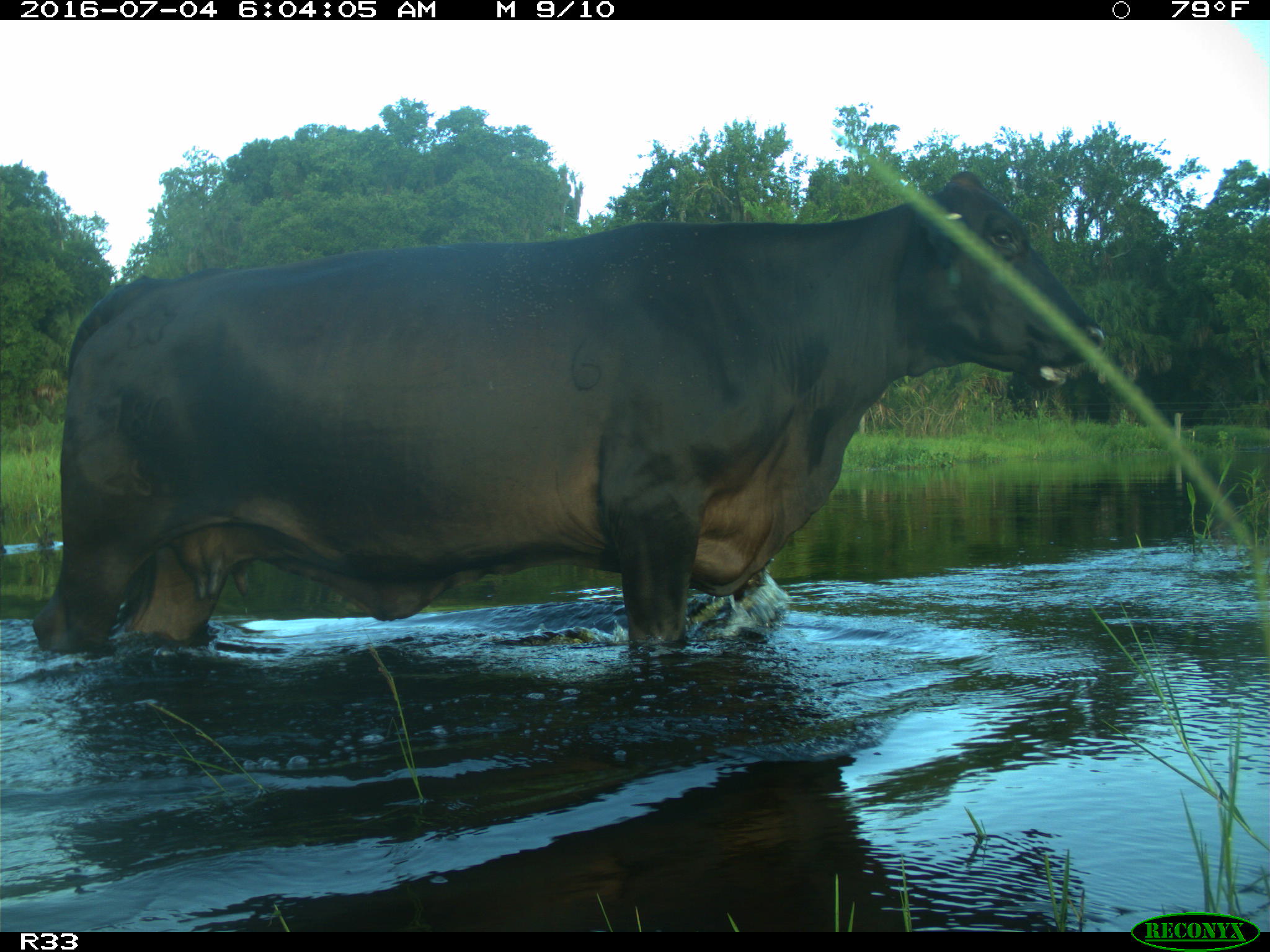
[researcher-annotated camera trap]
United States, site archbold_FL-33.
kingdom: Animalia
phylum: Chordata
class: Mammalia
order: Artiodactyla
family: Bovidae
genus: Bos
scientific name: Bos taurus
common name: domestic cow